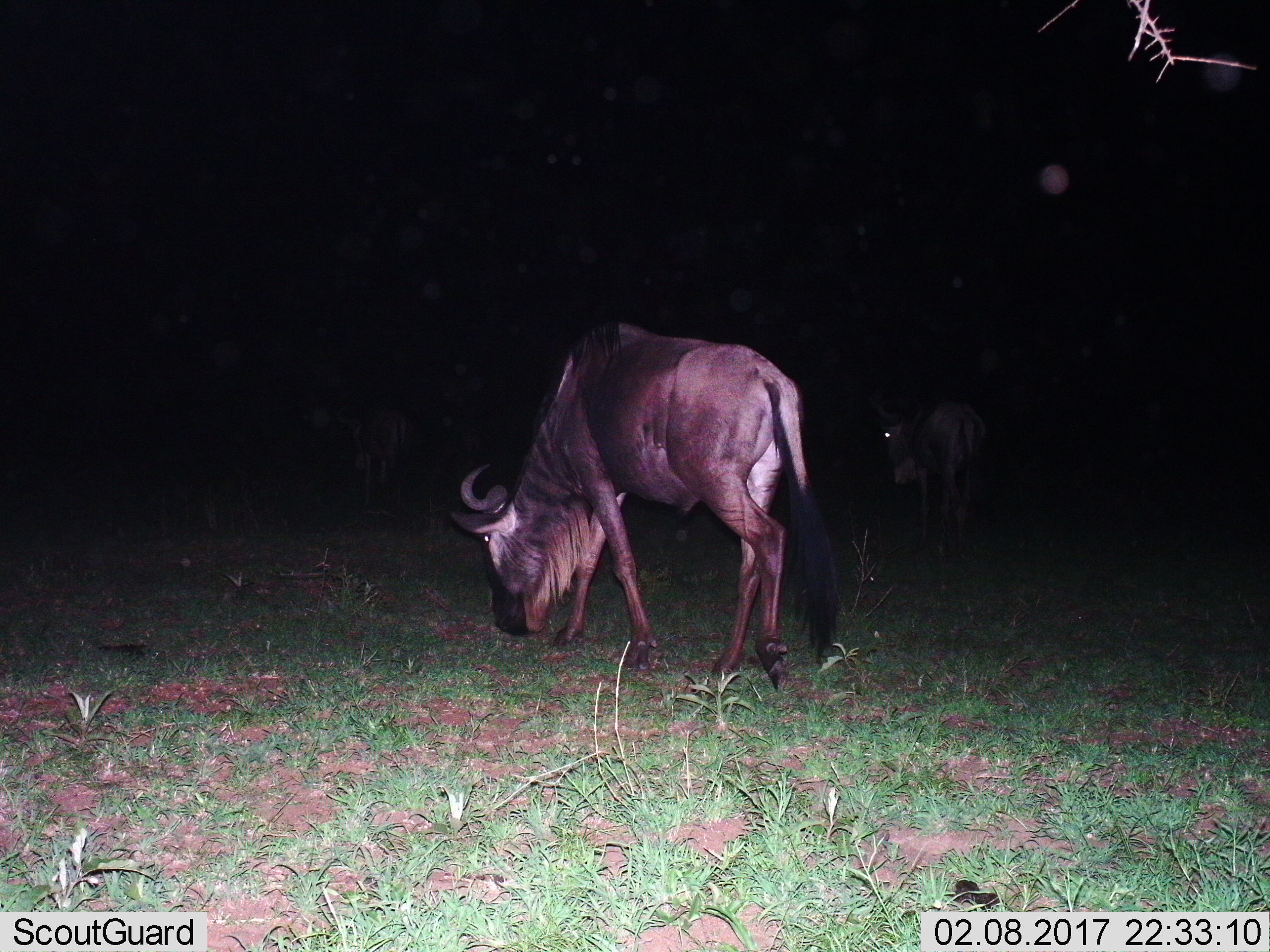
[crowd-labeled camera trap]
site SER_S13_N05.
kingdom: Animalia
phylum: Chordata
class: Mammalia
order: Artiodactyla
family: Bovidae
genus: Connochaetes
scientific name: Connochaetes taurinus taurinus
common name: blue wildebeest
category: wildebeestblue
Wildebeestblue (blue wildebeest) (Connochaetes taurinus taurinus), count 1. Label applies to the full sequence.